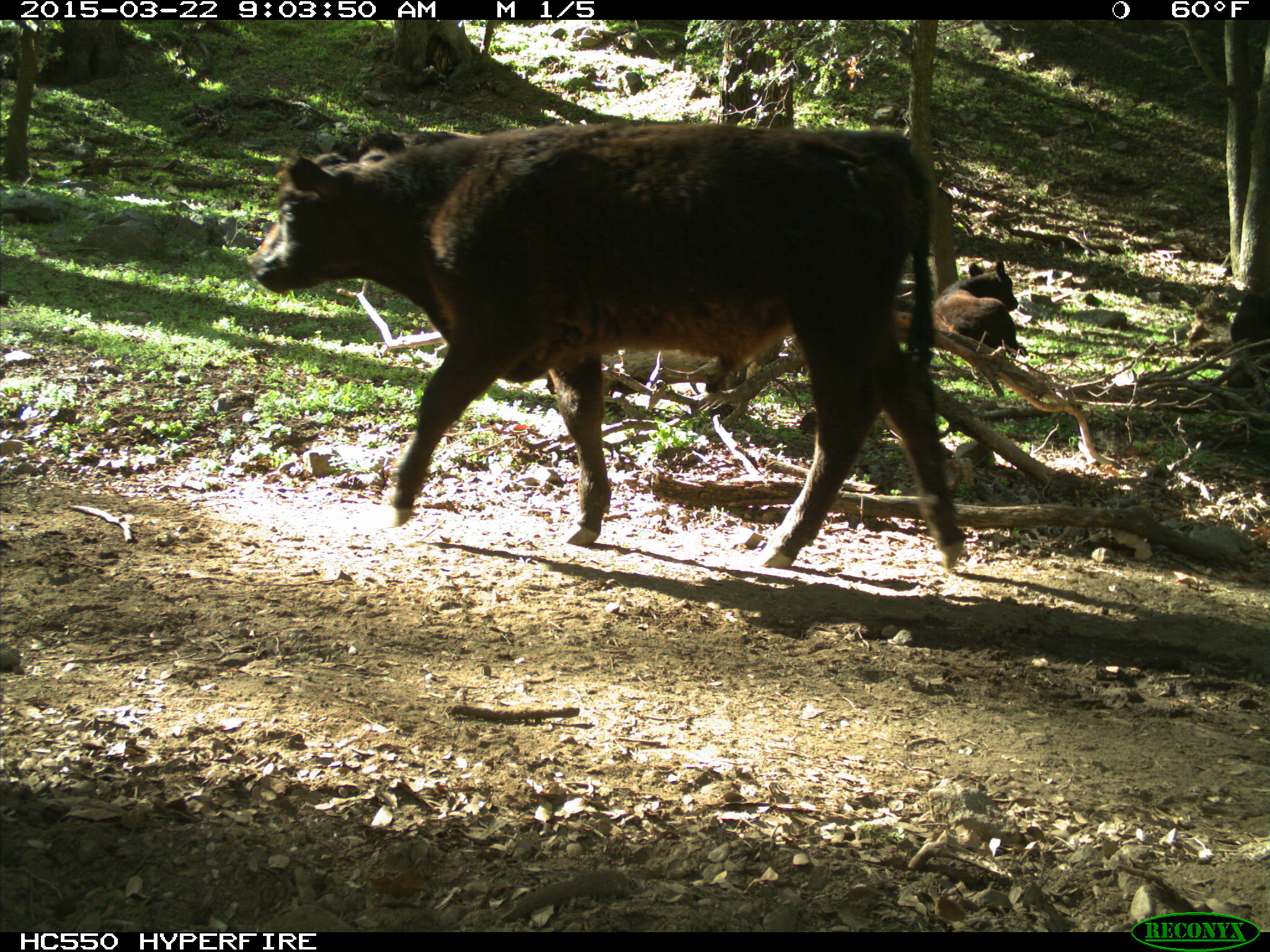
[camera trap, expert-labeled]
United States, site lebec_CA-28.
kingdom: Animalia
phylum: Chordata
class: Mammalia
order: Artiodactyla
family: Bovidae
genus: Bos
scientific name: Bos taurus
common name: domestic cow